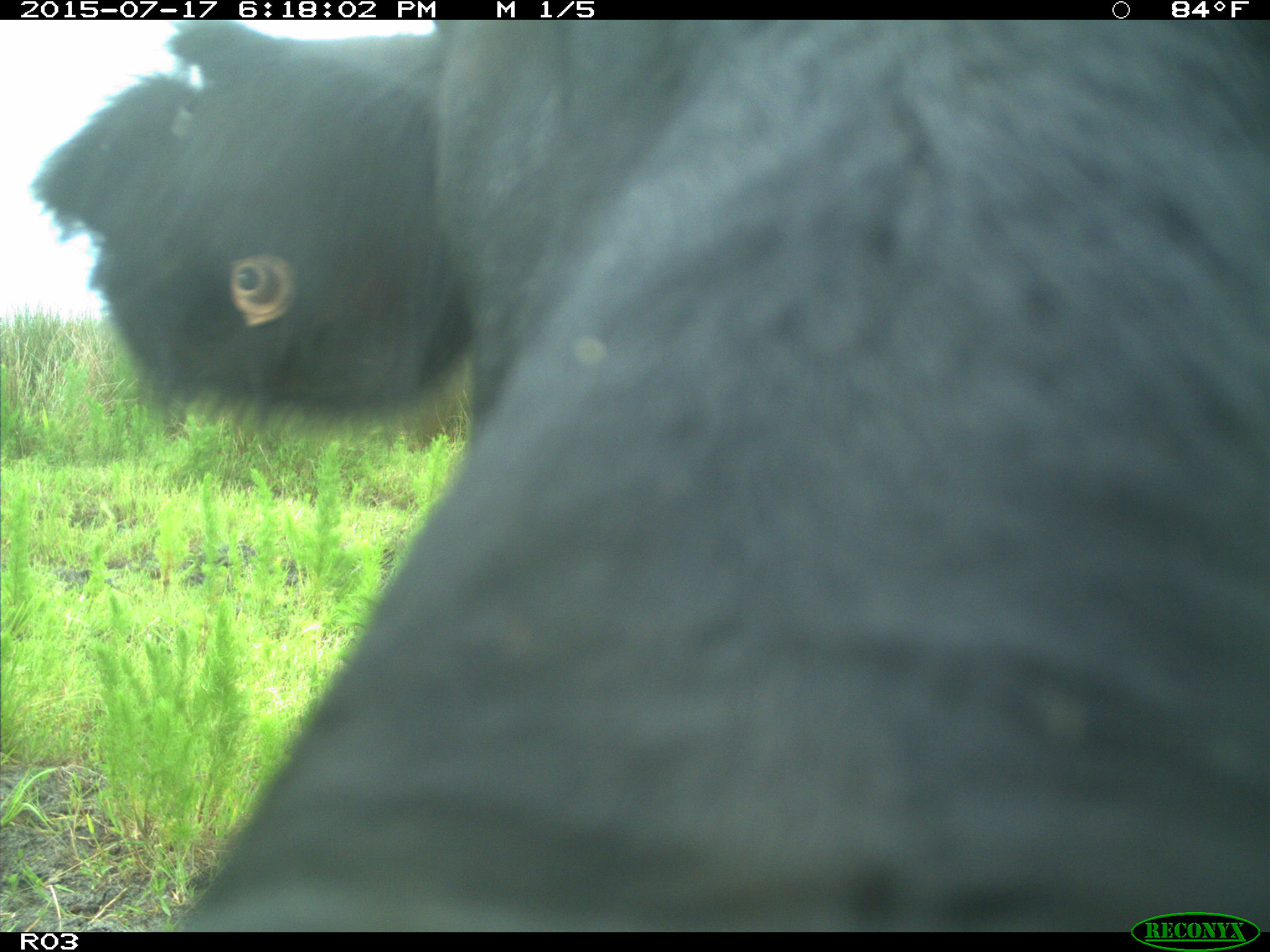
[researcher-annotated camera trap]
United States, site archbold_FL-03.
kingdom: Animalia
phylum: Chordata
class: Mammalia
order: Artiodactyla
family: Bovidae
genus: Bos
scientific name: Bos taurus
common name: domestic cow